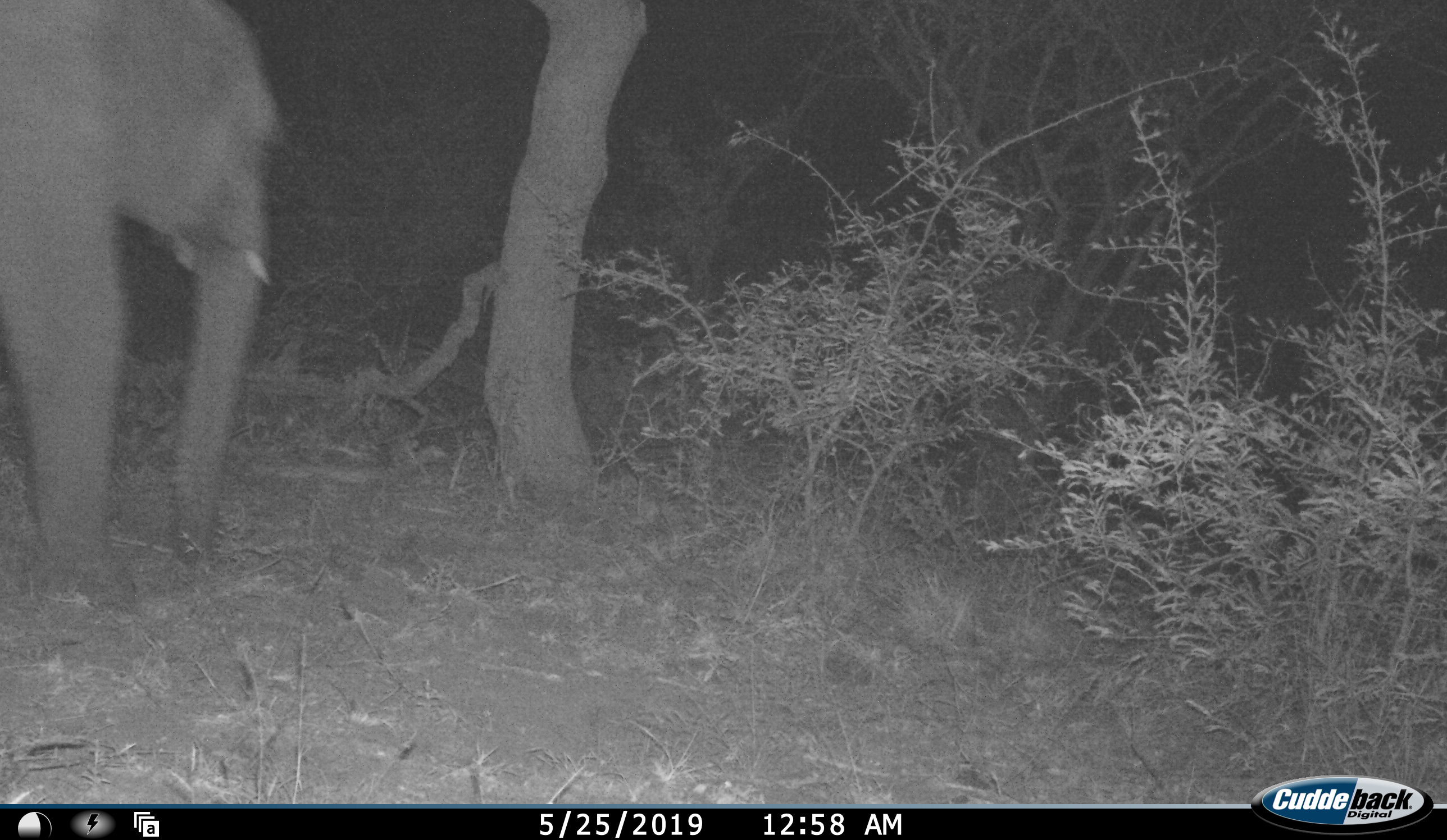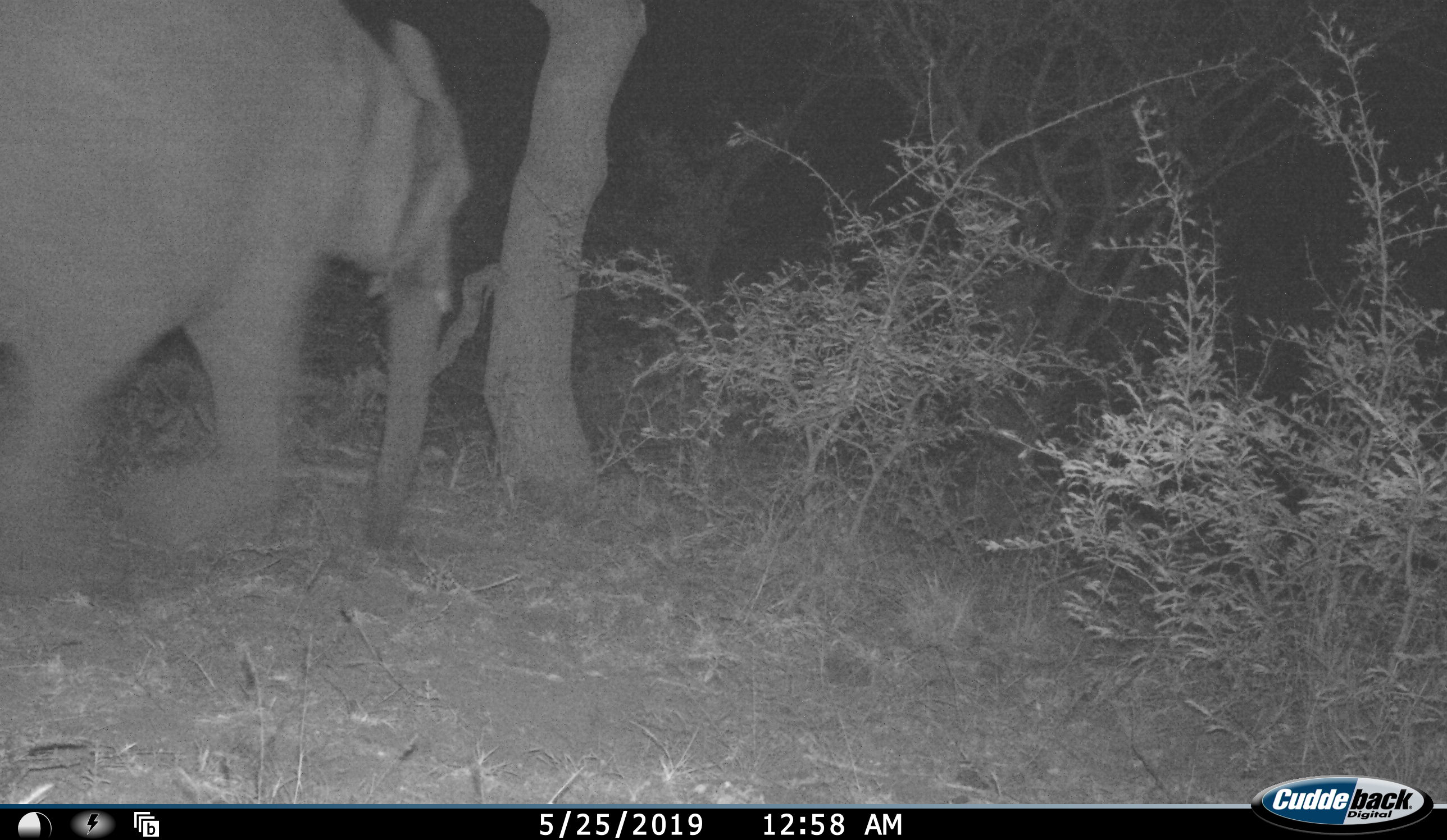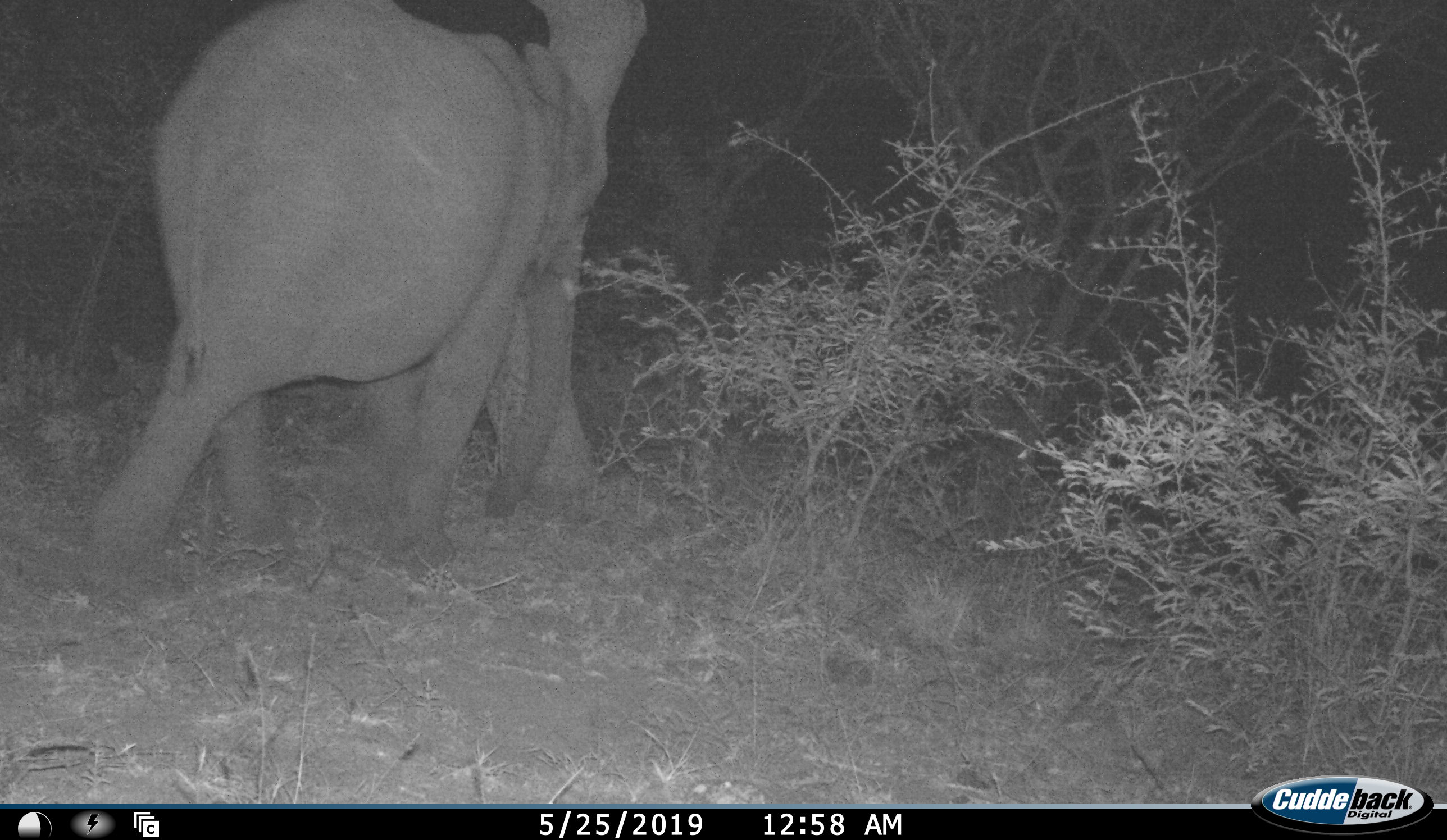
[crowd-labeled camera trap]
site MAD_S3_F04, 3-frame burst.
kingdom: Animalia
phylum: Chordata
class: Mammalia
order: Proboscidea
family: Elephantidae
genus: Loxodonta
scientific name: Loxodonta africana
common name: african bush elephant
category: elephant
Elephant (african bush elephant) (Loxodonta africana), count 1. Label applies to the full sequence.